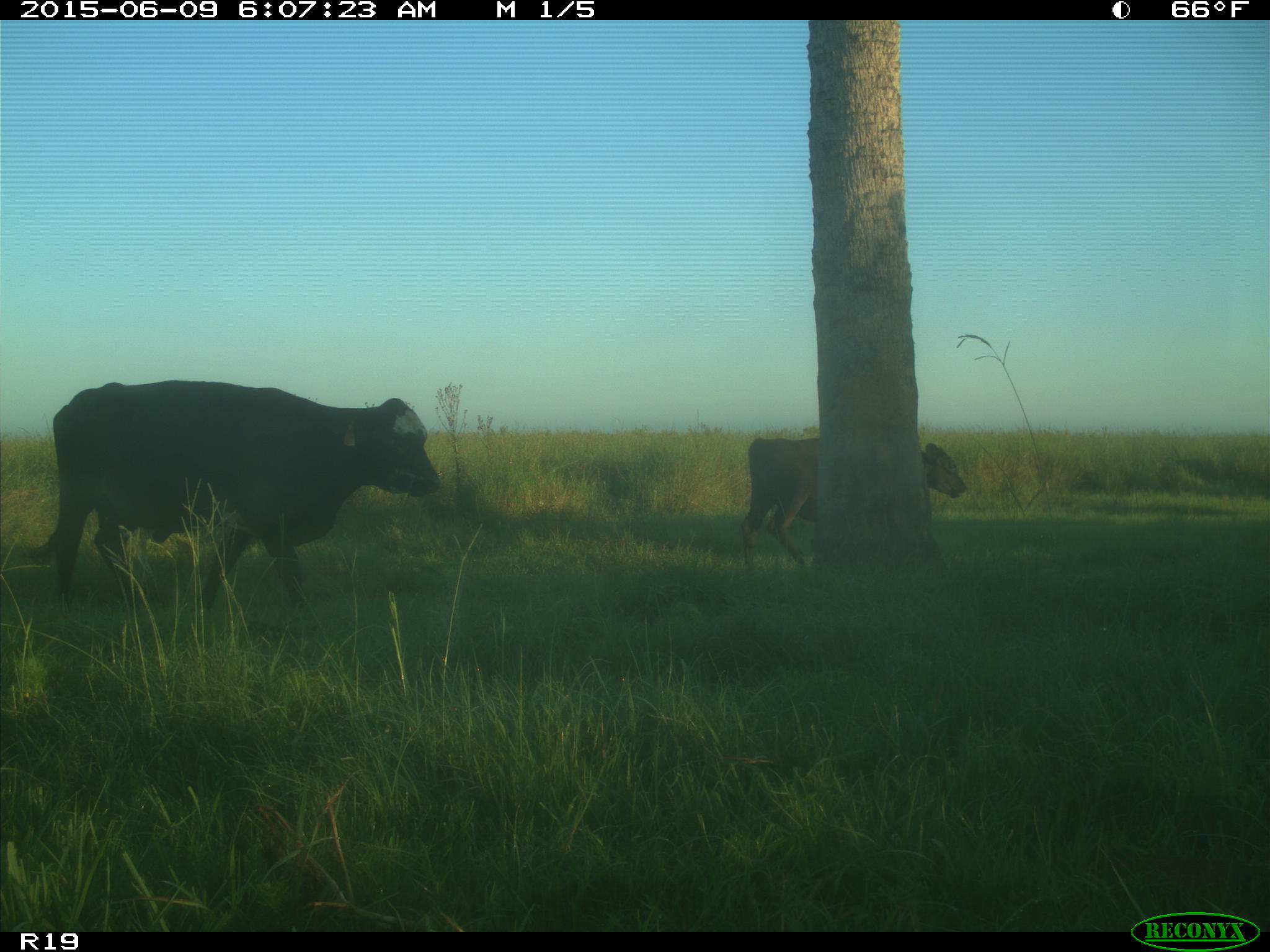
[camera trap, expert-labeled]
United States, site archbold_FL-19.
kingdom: Animalia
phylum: Chordata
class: Mammalia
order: Artiodactyla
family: Bovidae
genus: Bos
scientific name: Bos taurus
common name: domestic cow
Bos taurus (domestic cow).